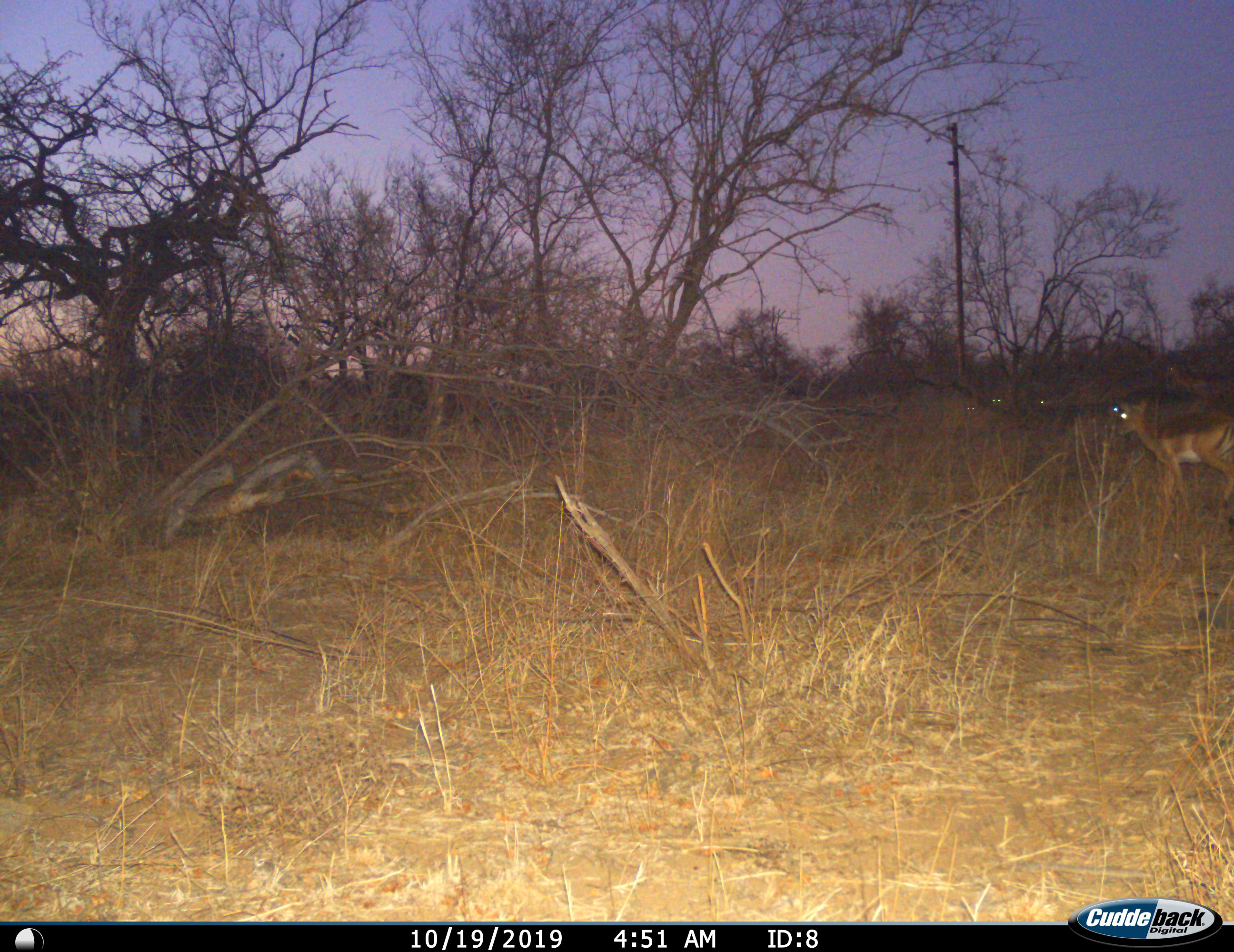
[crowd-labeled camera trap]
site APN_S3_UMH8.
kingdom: Animalia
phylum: Chordata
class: Mammalia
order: Artiodactyla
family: Bovidae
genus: Aepyceros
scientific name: Aepyceros melampus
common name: impala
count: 1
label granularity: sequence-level